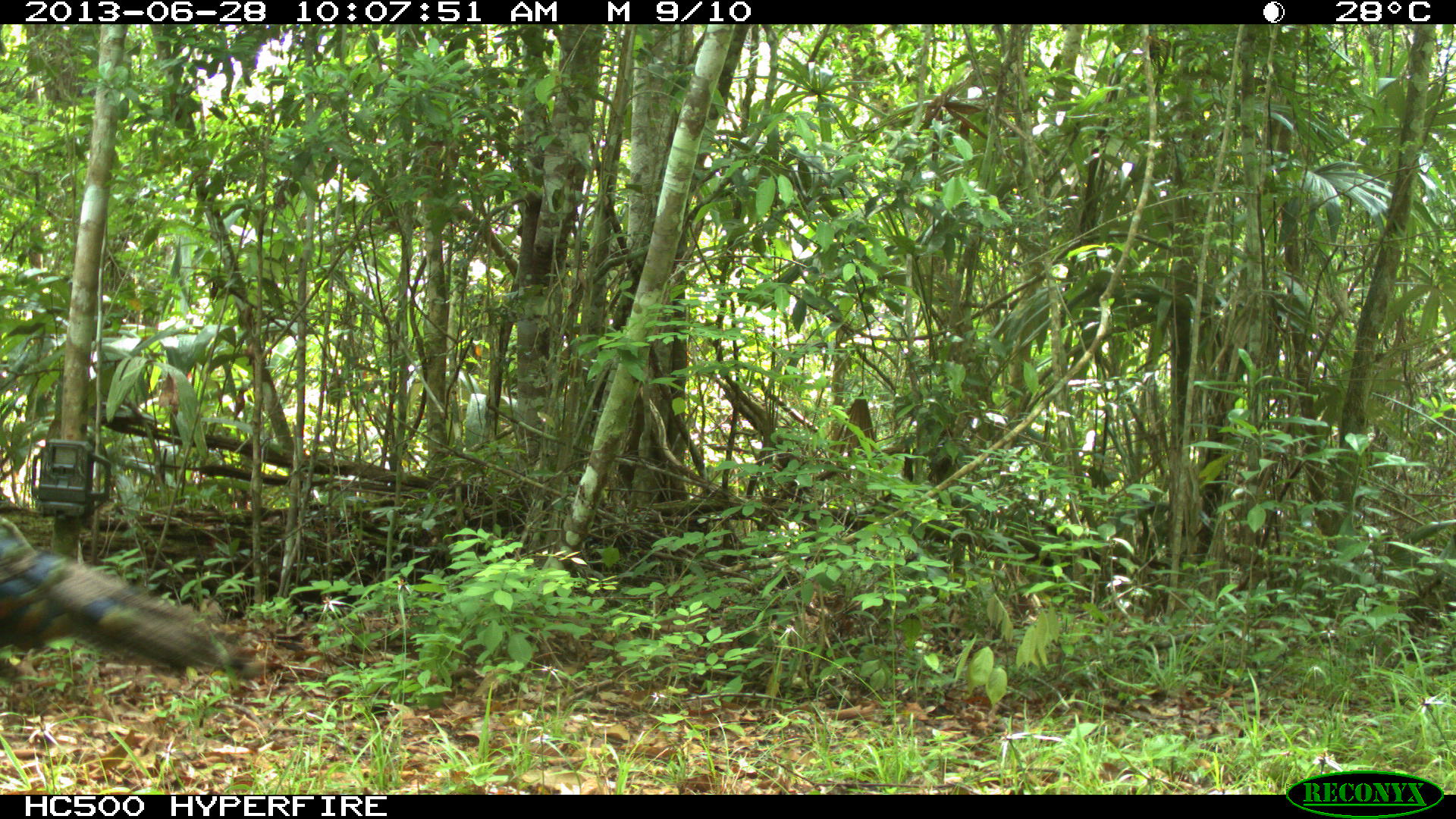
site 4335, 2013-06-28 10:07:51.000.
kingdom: Animalia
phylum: Chordata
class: Aves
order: Galliformes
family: Phasianidae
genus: Meleagris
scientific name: Meleagris ocellata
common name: ocellated turkey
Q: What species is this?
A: Meleagris ocellata (ocellated turkey).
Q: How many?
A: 2.